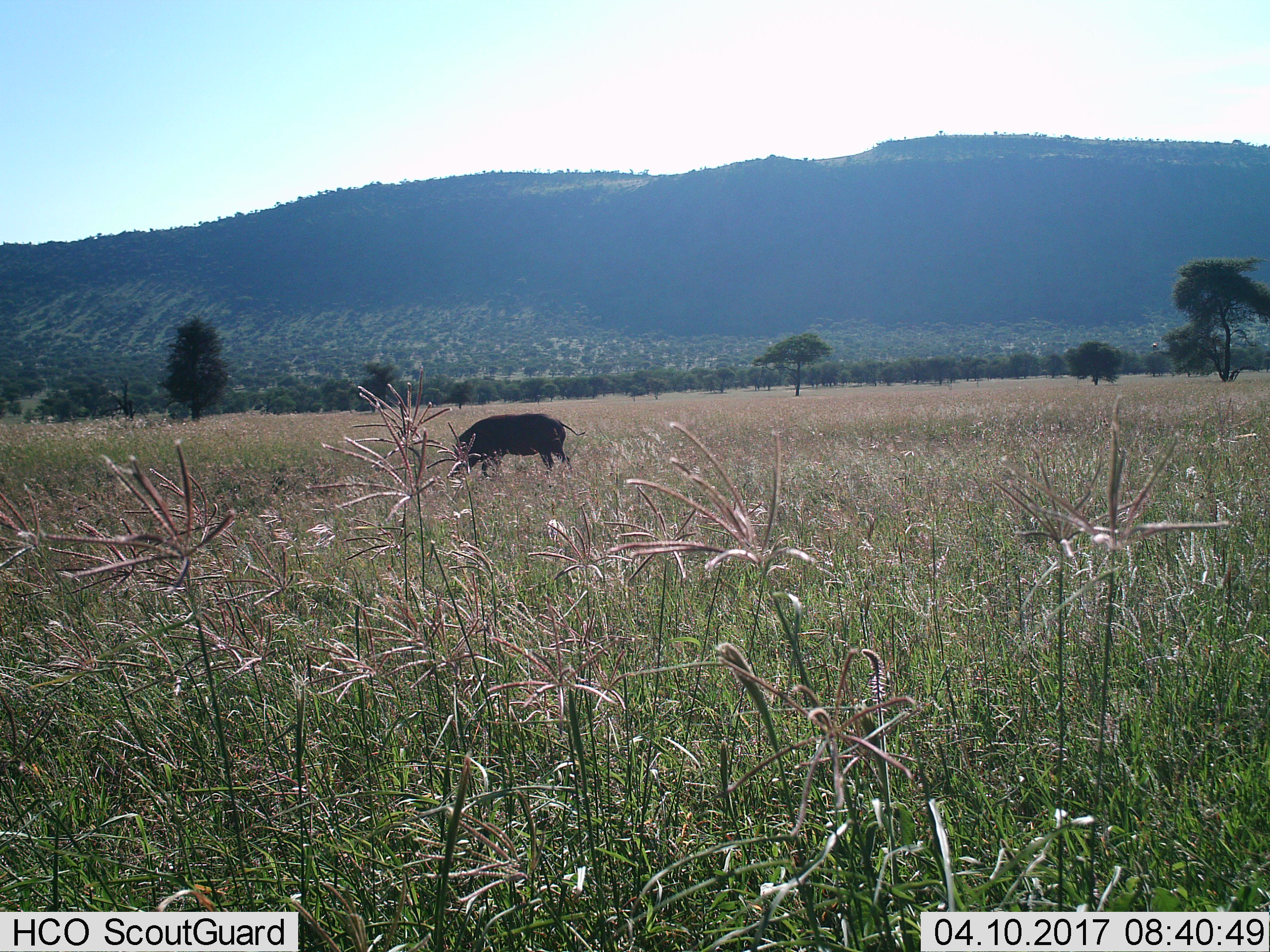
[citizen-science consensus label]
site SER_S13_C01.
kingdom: Animalia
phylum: Chordata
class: Mammalia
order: Artiodactyla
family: Suidae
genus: Phacochoerus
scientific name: Phacochoerus africanus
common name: warthog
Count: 1.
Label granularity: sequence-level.